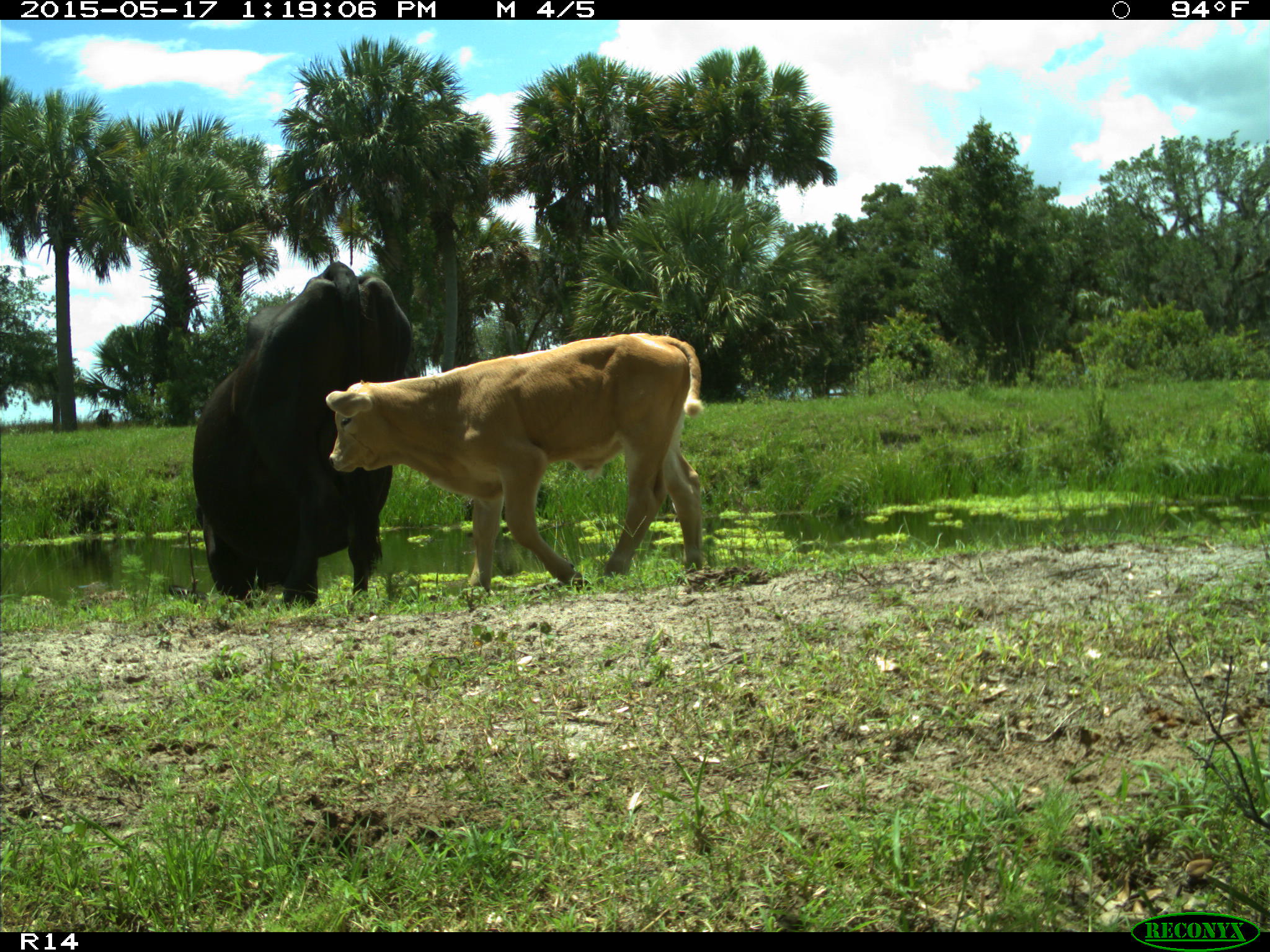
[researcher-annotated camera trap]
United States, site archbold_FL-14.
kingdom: Animalia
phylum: Chordata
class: Mammalia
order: Artiodactyla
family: Bovidae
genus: Bos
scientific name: Bos taurus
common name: domestic cow